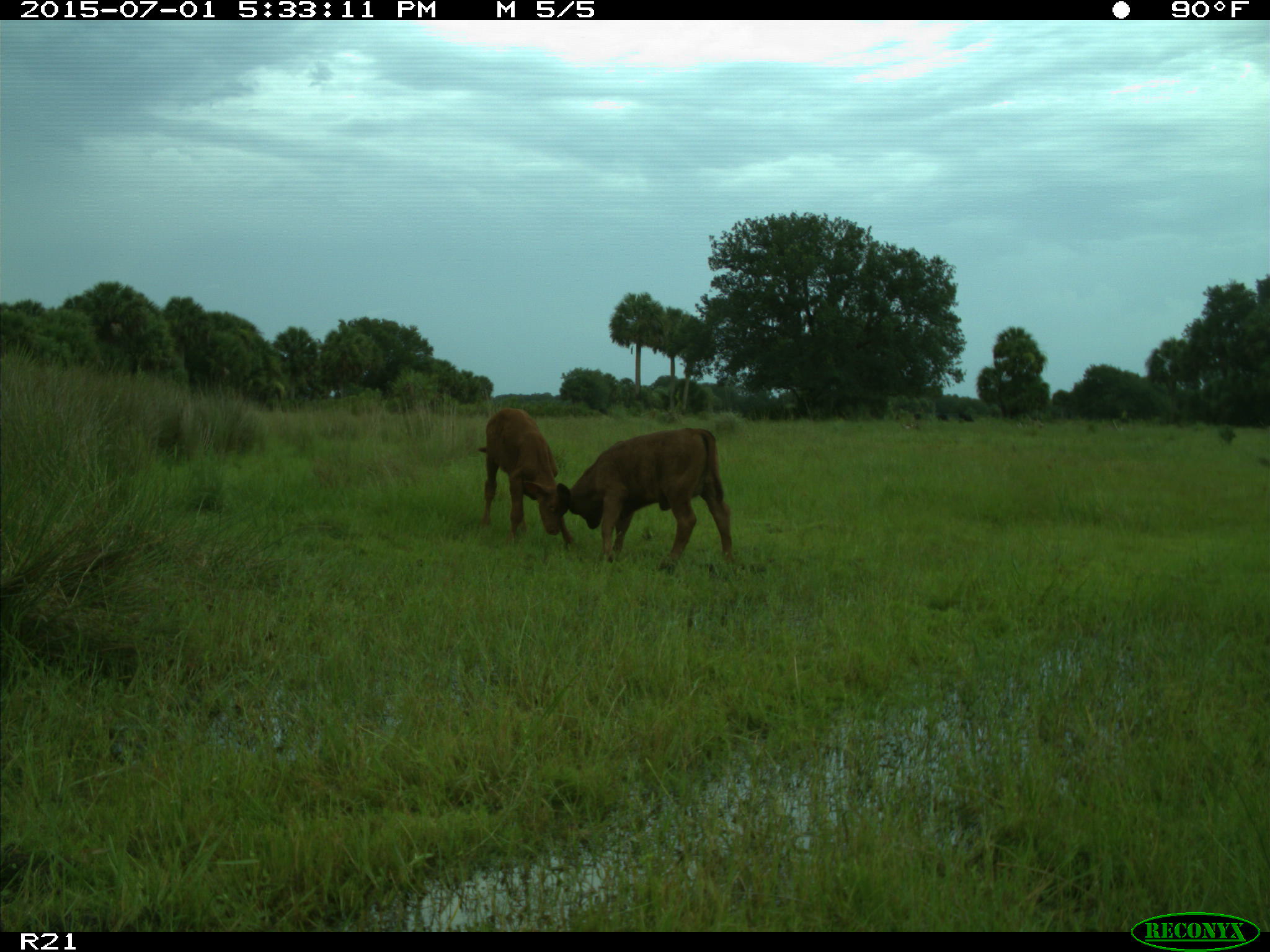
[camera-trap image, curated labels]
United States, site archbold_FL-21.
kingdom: Animalia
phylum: Chordata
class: Mammalia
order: Artiodactyla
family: Bovidae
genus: Bos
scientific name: Bos taurus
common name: domestic cow